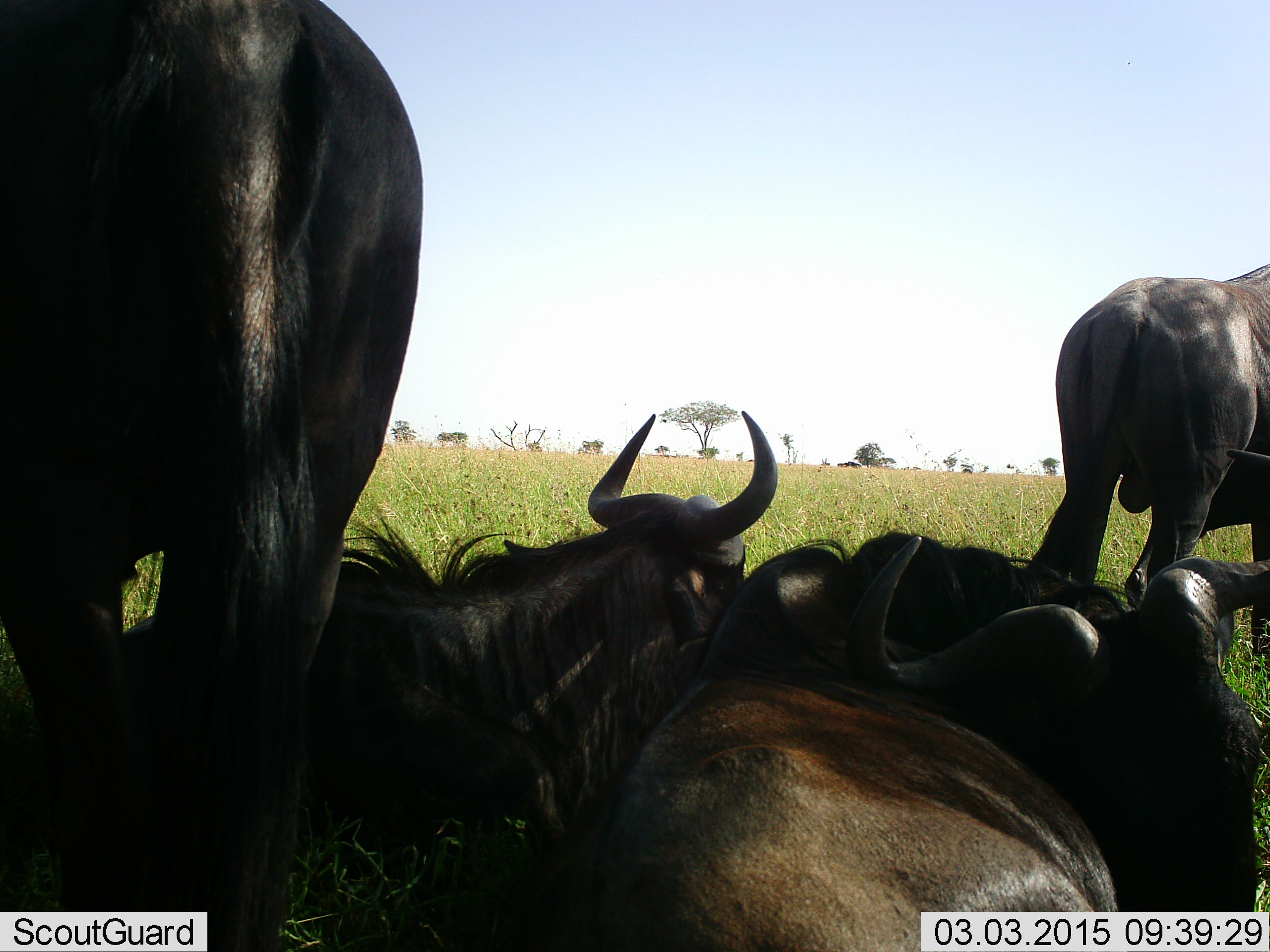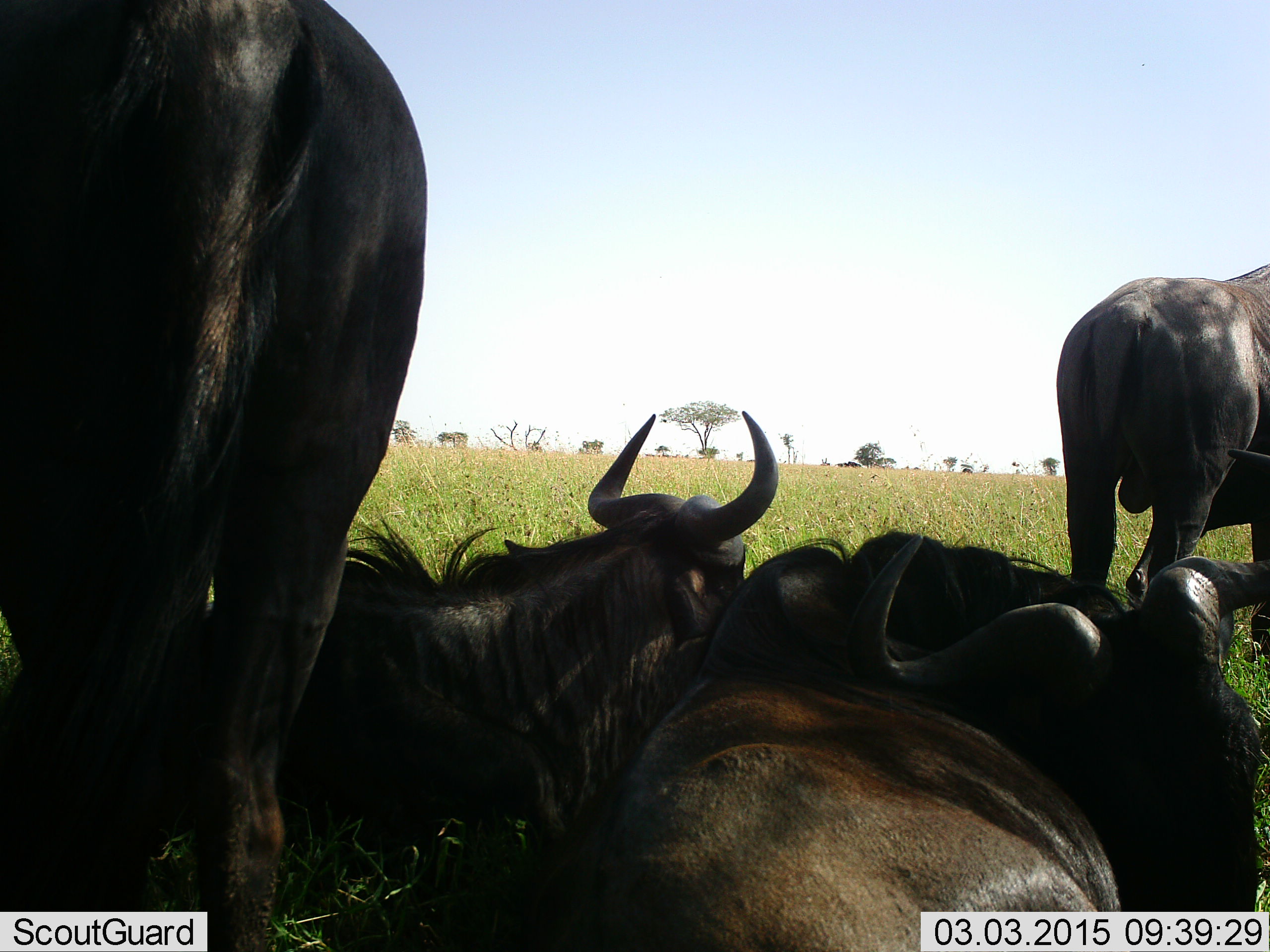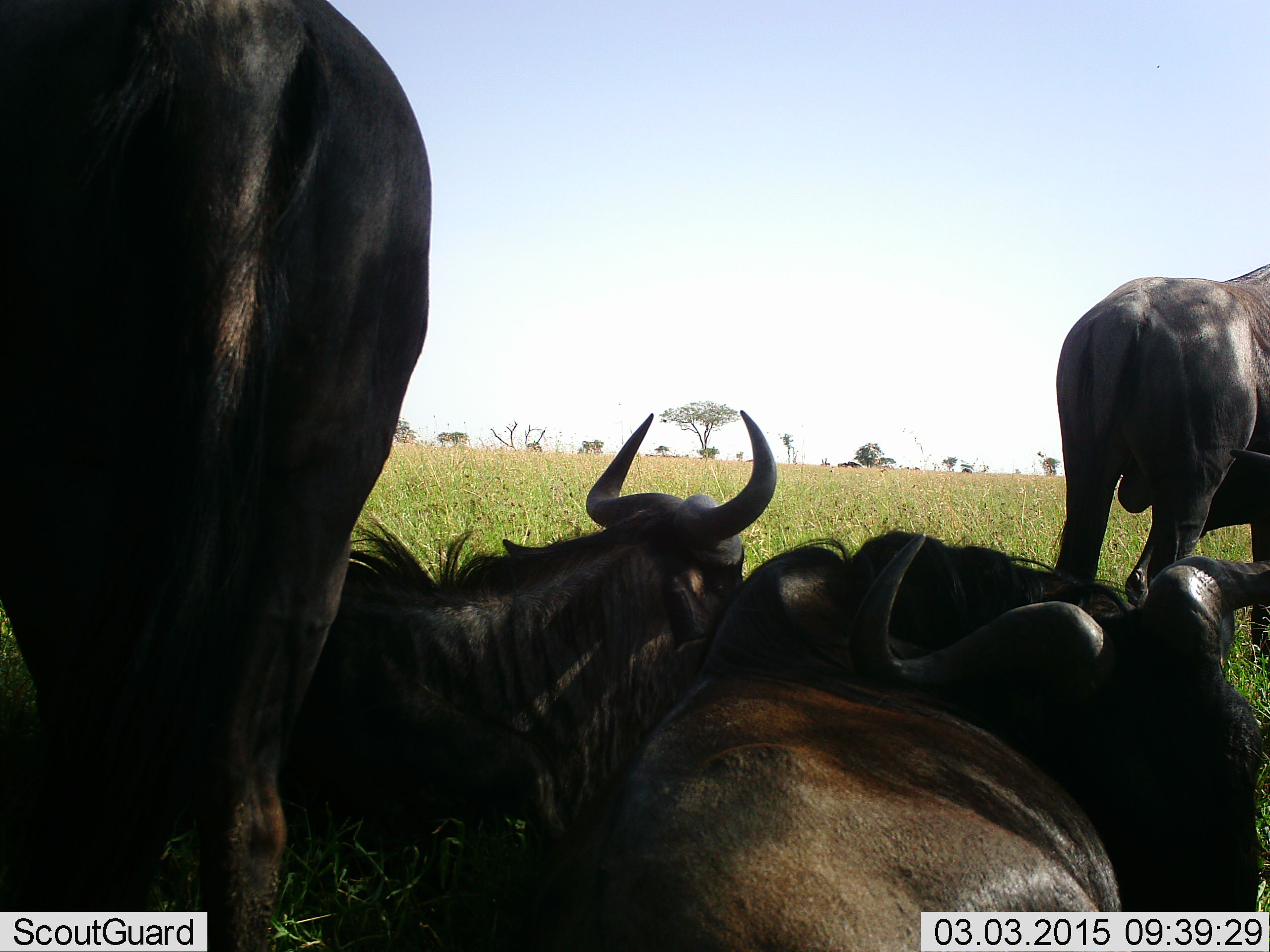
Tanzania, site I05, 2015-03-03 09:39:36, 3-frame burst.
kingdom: Animalia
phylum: Chordata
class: Mammalia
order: Artiodactyla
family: Bovidae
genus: Connochaetes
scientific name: Connochaetes taurinus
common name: blue wildebeest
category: wildebeest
Wildebeest (blue wildebeest) (Connochaetes taurinus), count 4. Behavior (volunteer vote fractions): standing 70%, resting 100%, moving 0%, interacting 0%. Young present (vote fraction): 0%. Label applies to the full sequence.